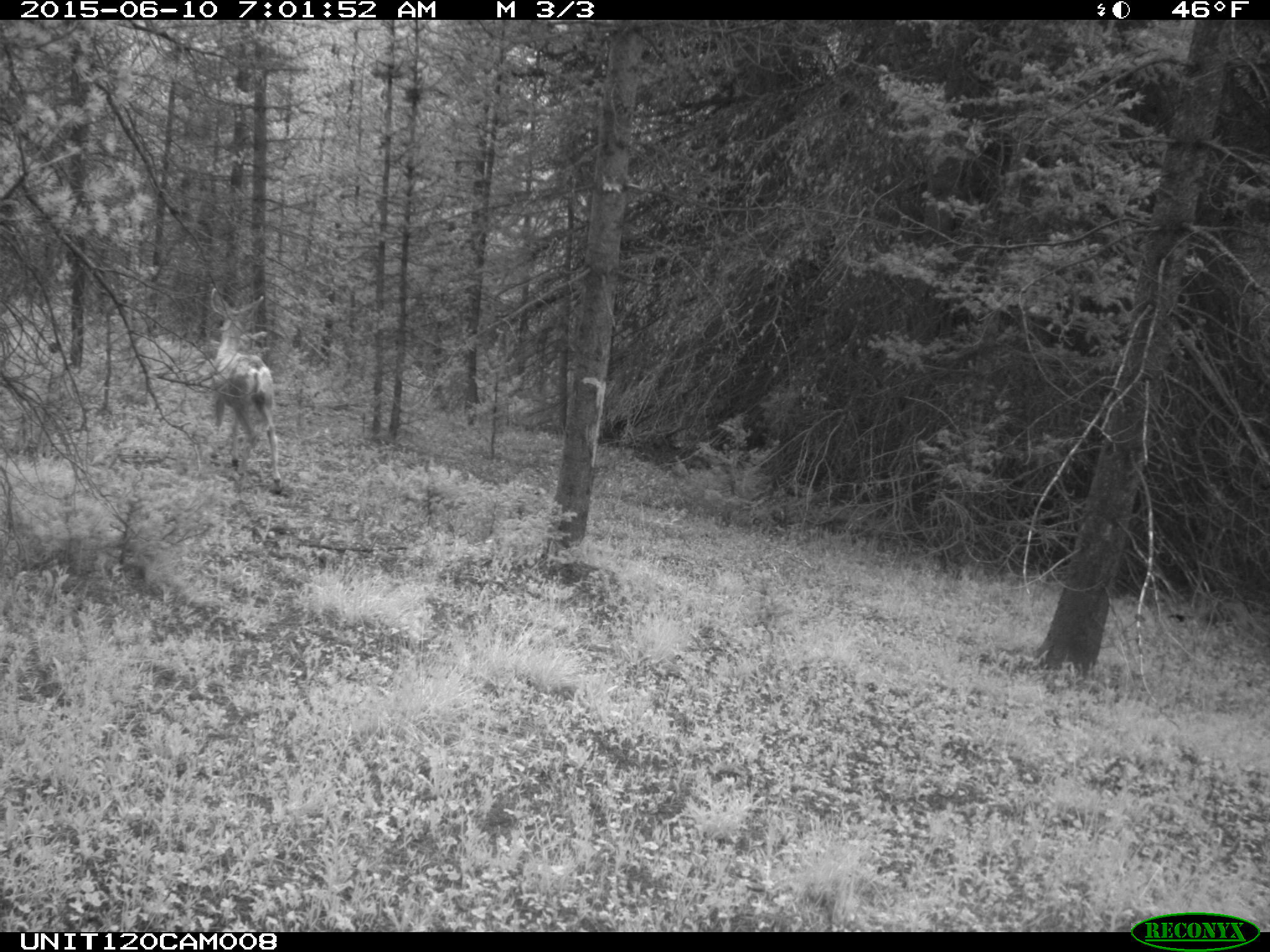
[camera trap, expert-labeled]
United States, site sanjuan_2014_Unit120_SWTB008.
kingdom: Animalia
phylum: Chordata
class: Mammalia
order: Artiodactyla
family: Cervidae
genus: Odocoileus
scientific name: Odocoileus hemionus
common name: mule deer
Odocoileus hemionus (mule deer).